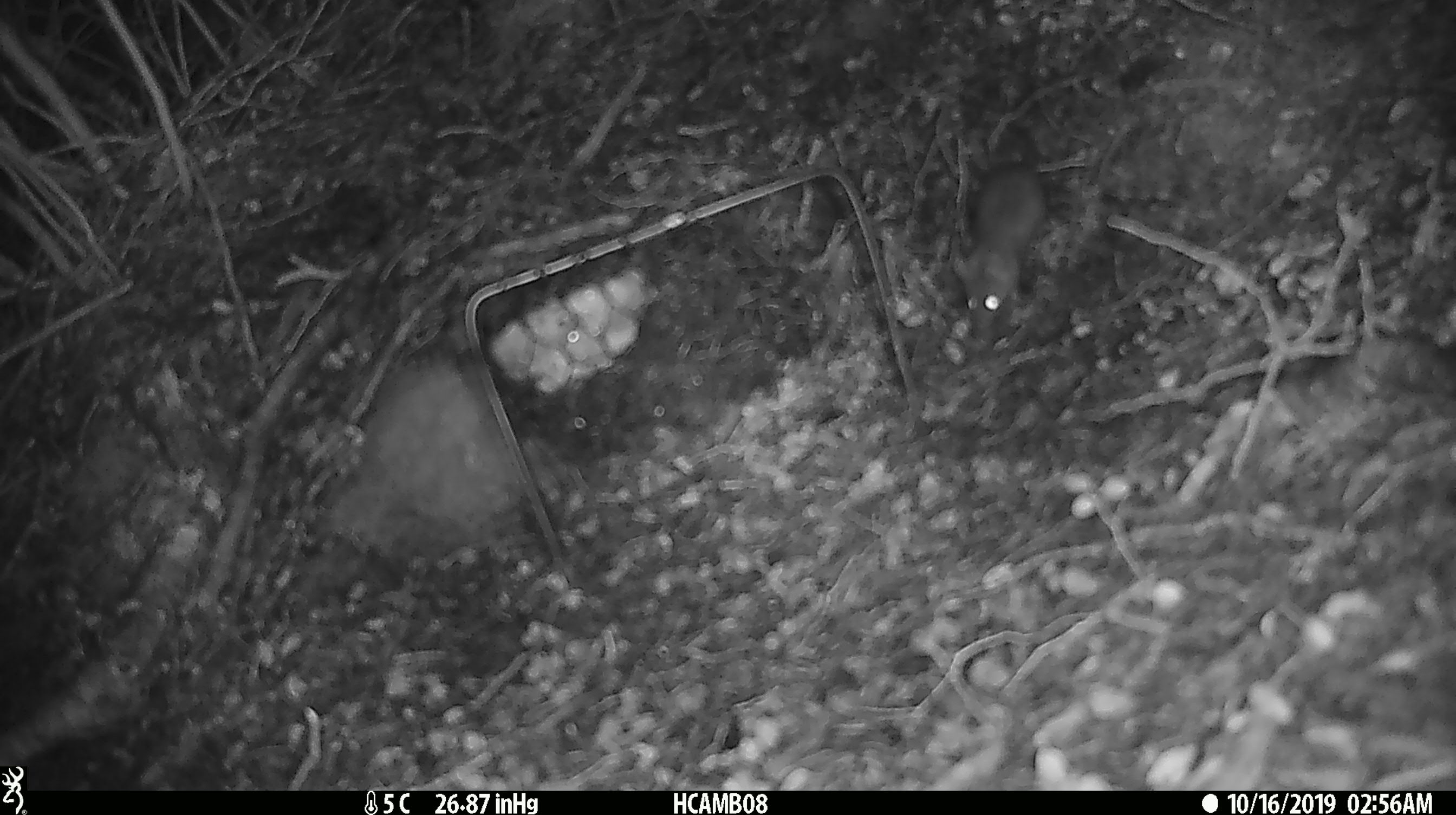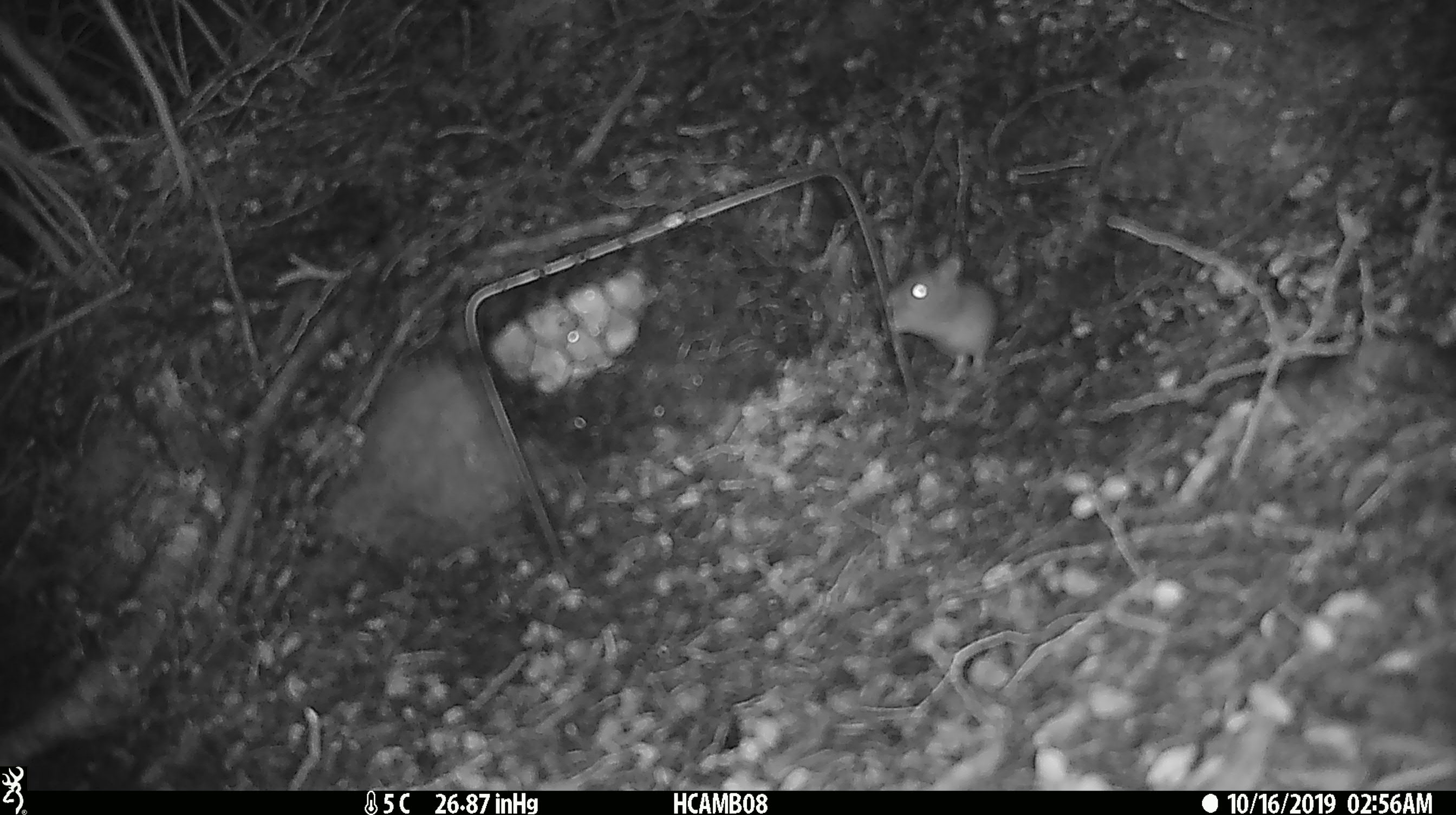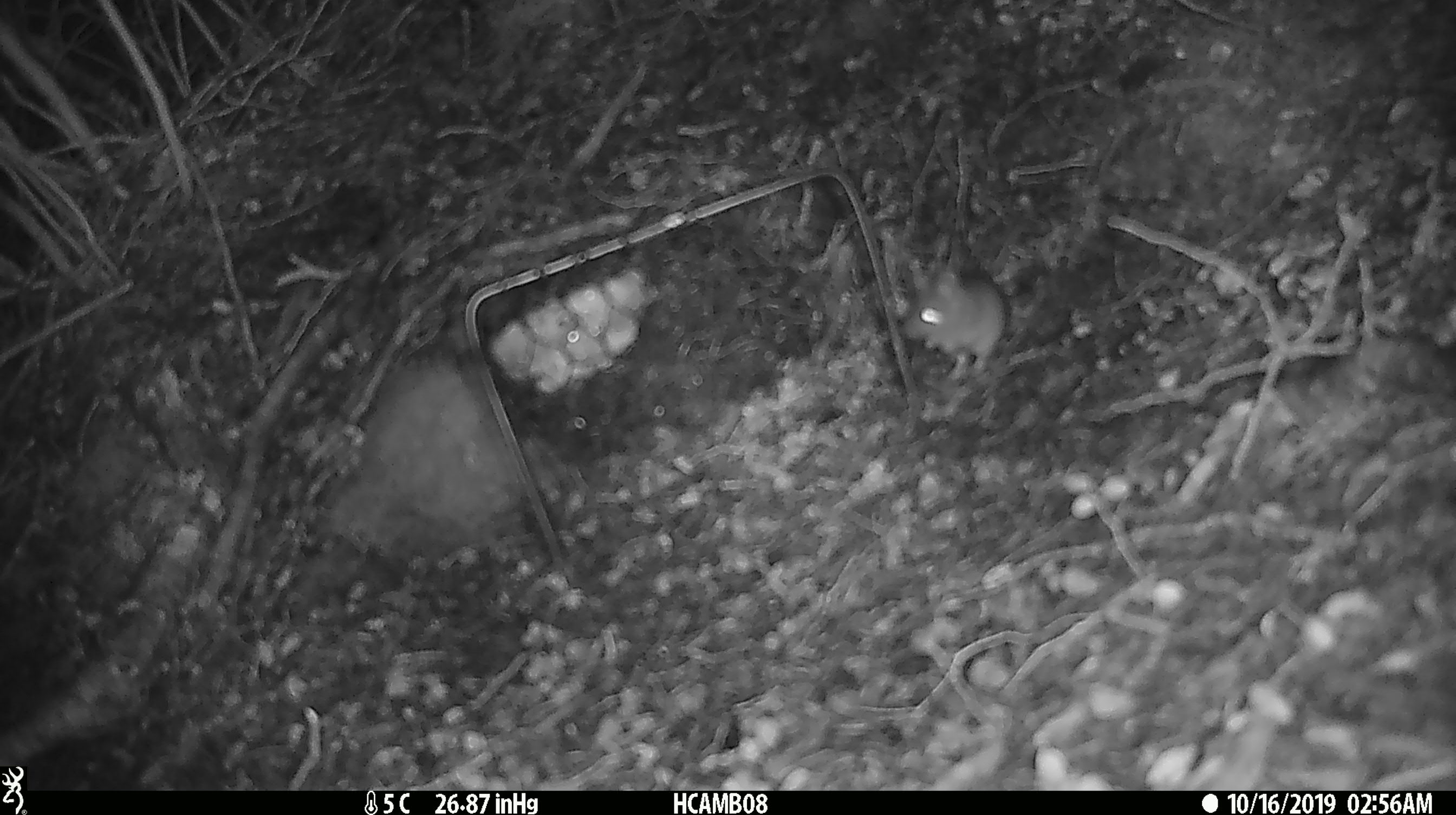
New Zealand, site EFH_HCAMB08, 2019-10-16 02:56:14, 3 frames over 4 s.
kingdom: Animalia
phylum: Chordata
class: Mammalia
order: Rodentia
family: Muridae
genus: Mus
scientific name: Mus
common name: mouse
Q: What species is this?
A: Mouse (Mus).